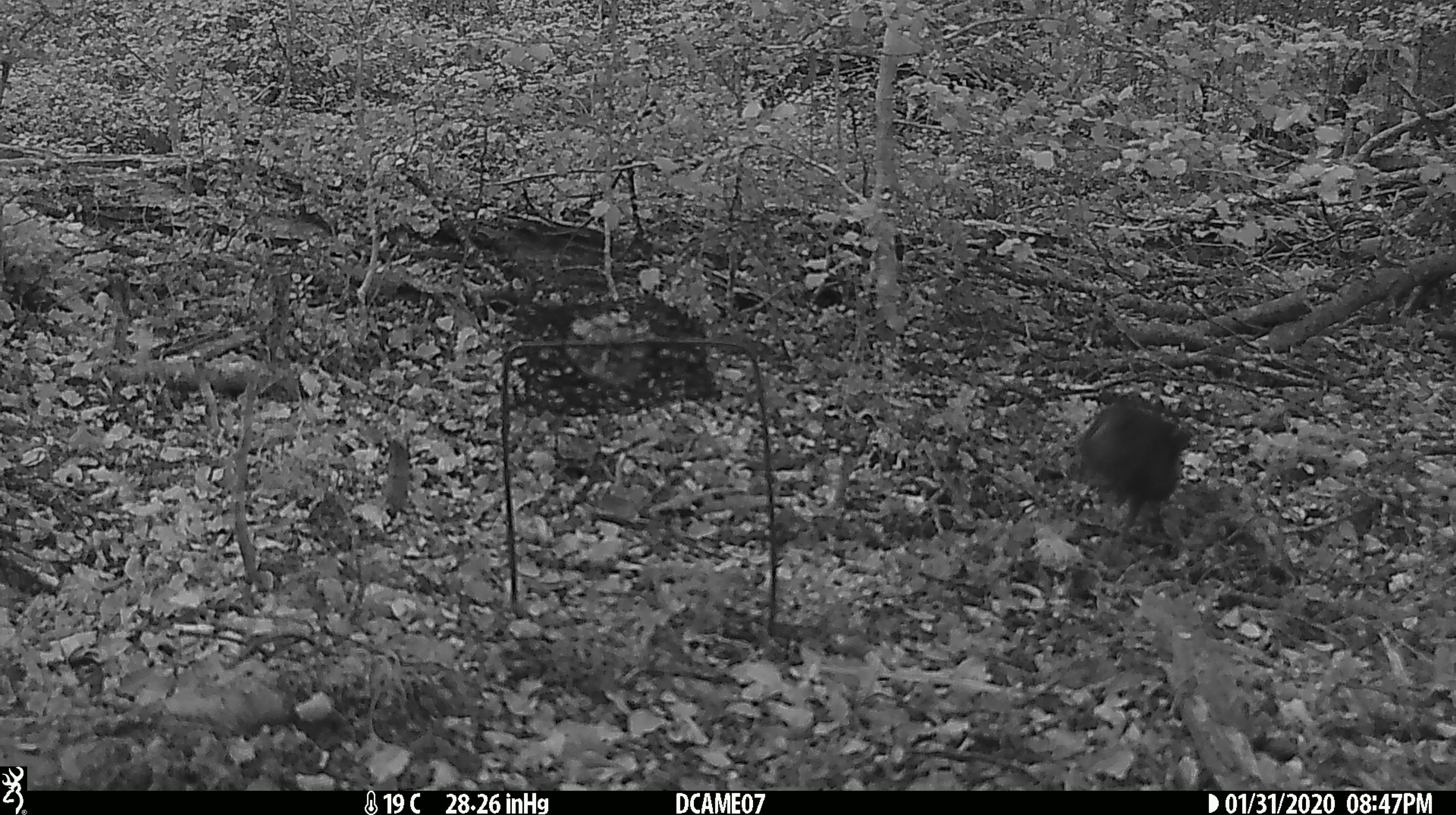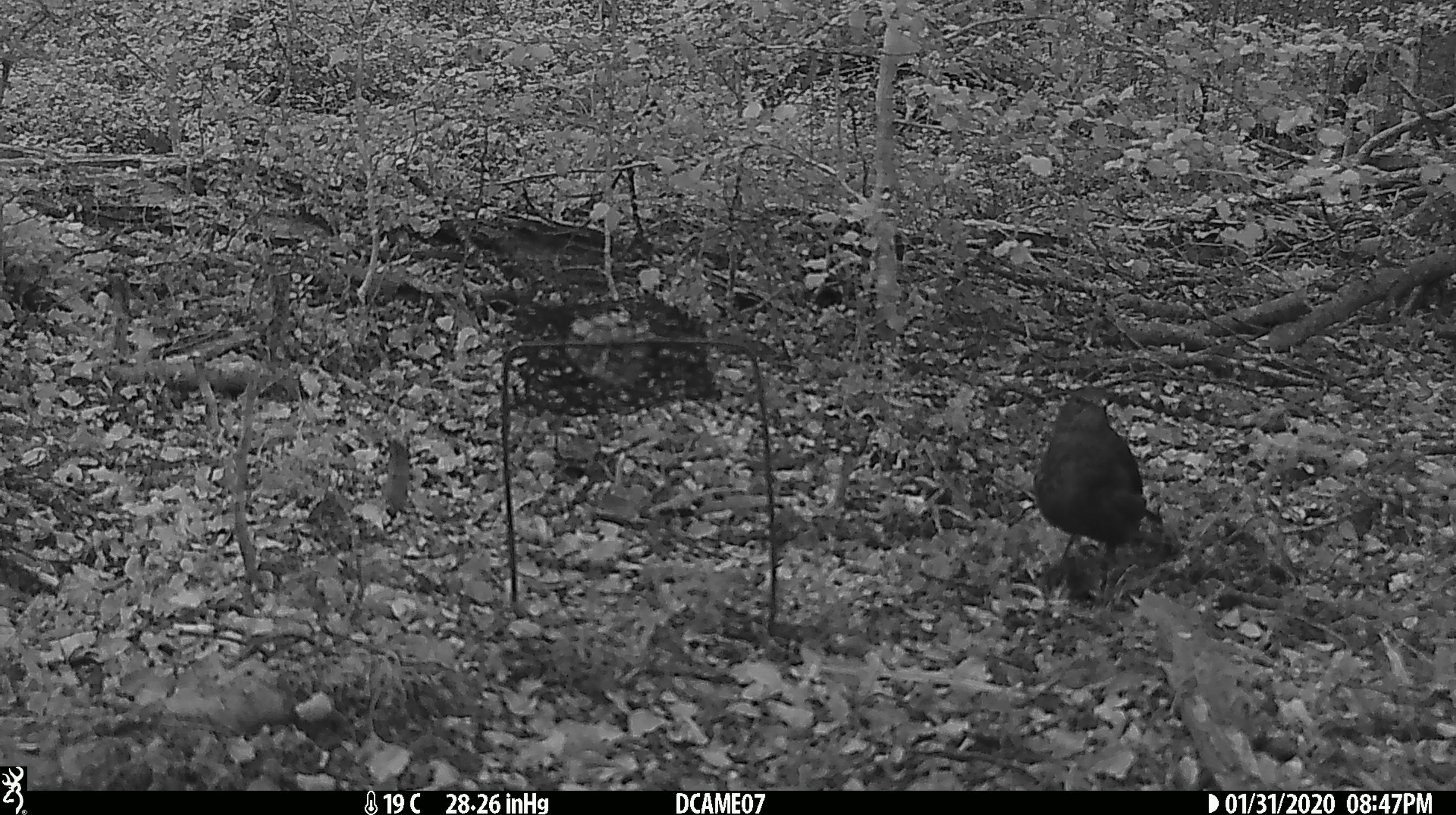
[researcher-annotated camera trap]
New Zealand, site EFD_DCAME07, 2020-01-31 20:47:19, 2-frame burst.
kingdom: Animalia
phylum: Chordata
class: Aves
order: Passeriformes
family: Turdidae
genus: Turdus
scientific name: Turdus merula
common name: eurasian blackbird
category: blackbird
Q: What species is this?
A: Blackbird (eurasian blackbird) (Turdus merula).